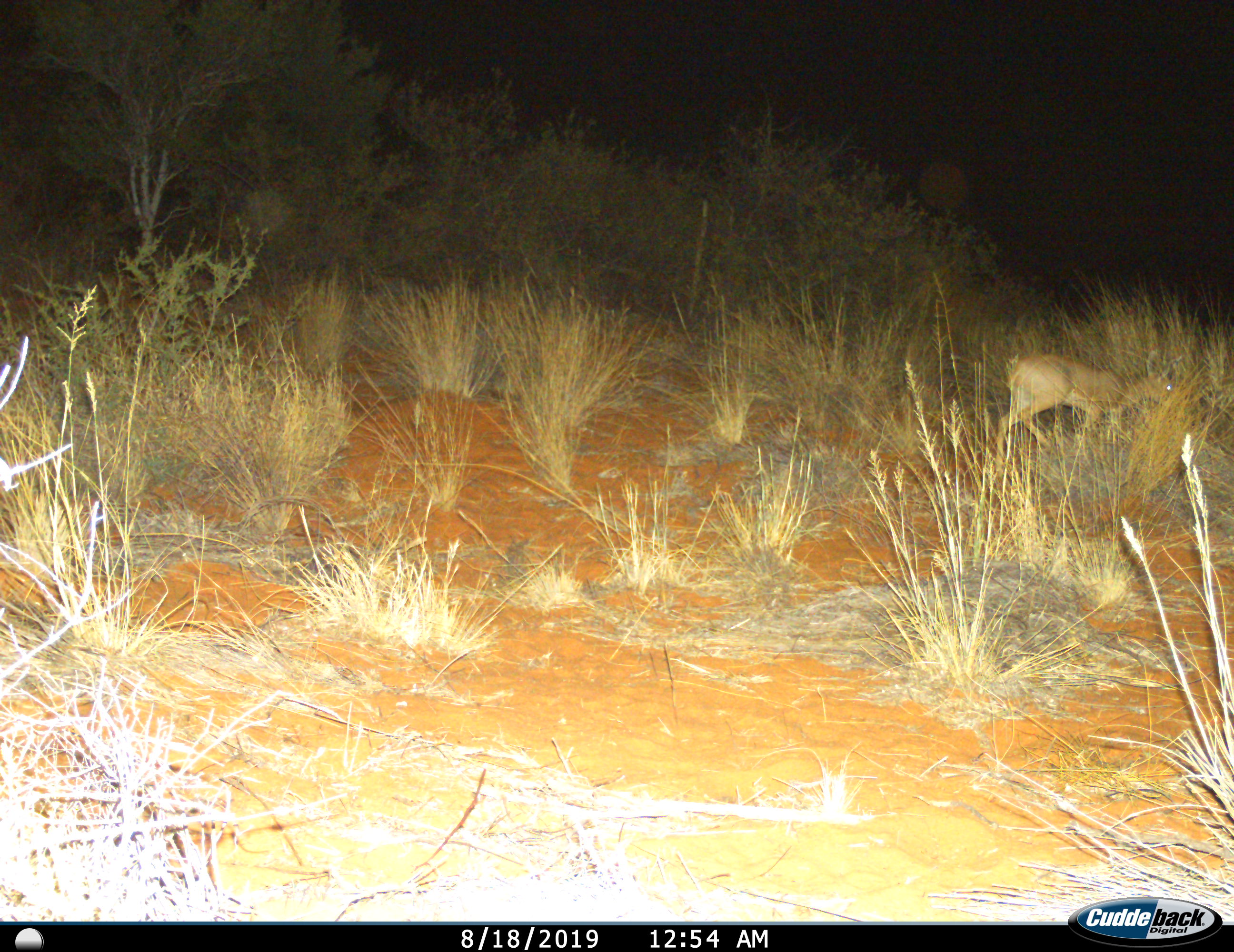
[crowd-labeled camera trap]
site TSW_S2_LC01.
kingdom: Animalia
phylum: Chordata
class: Mammalia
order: Artiodactyla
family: Bovidae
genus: Sylvicapra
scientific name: Sylvicapra grimmia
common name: common duiker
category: duikercommongrey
Duikercommongrey (common duiker) (Sylvicapra grimmia), count 1. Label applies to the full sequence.